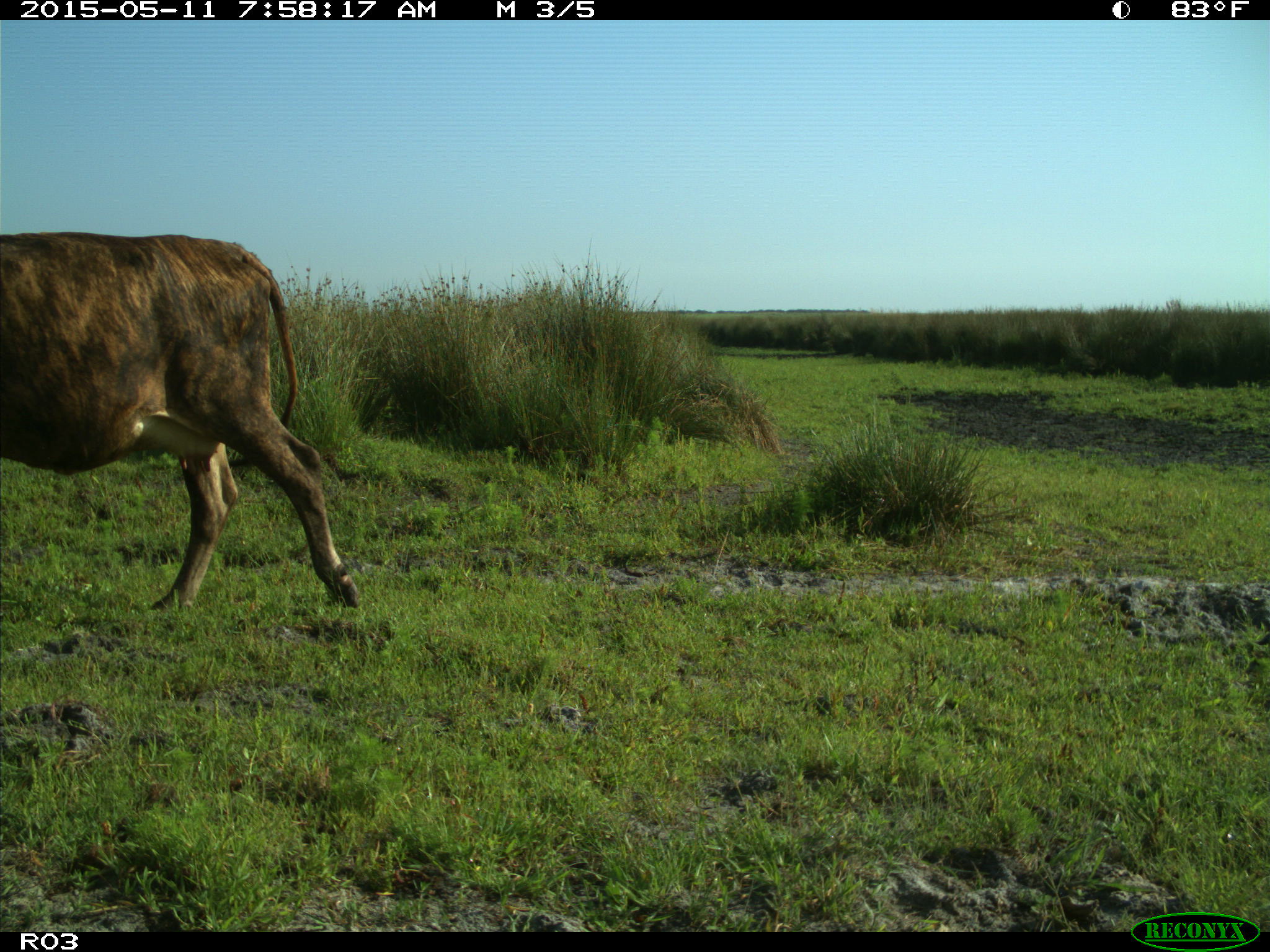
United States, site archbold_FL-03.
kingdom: Animalia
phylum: Chordata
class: Mammalia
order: Artiodactyla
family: Bovidae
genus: Bos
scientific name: Bos taurus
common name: domestic cow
Bos taurus (domestic cow).